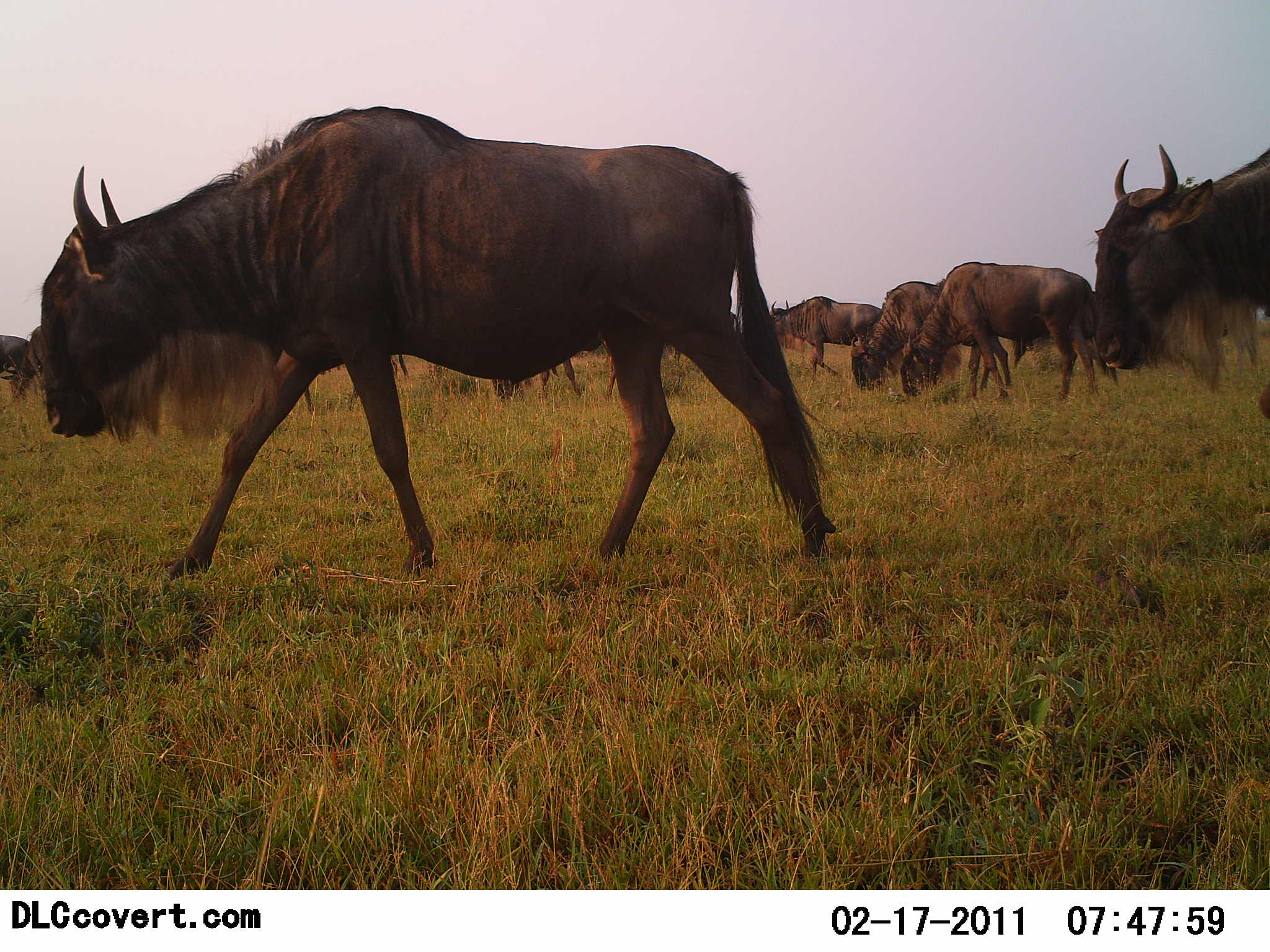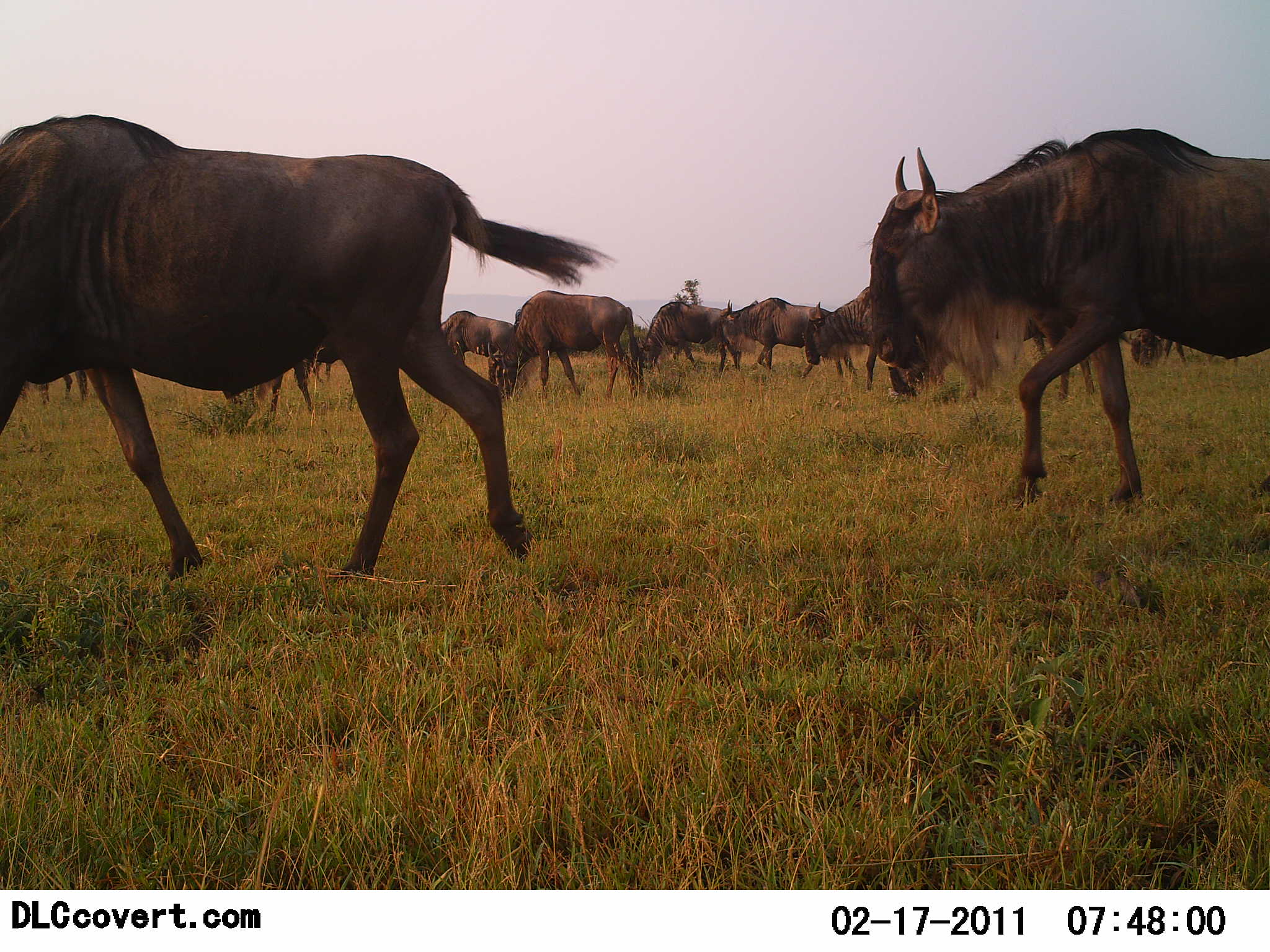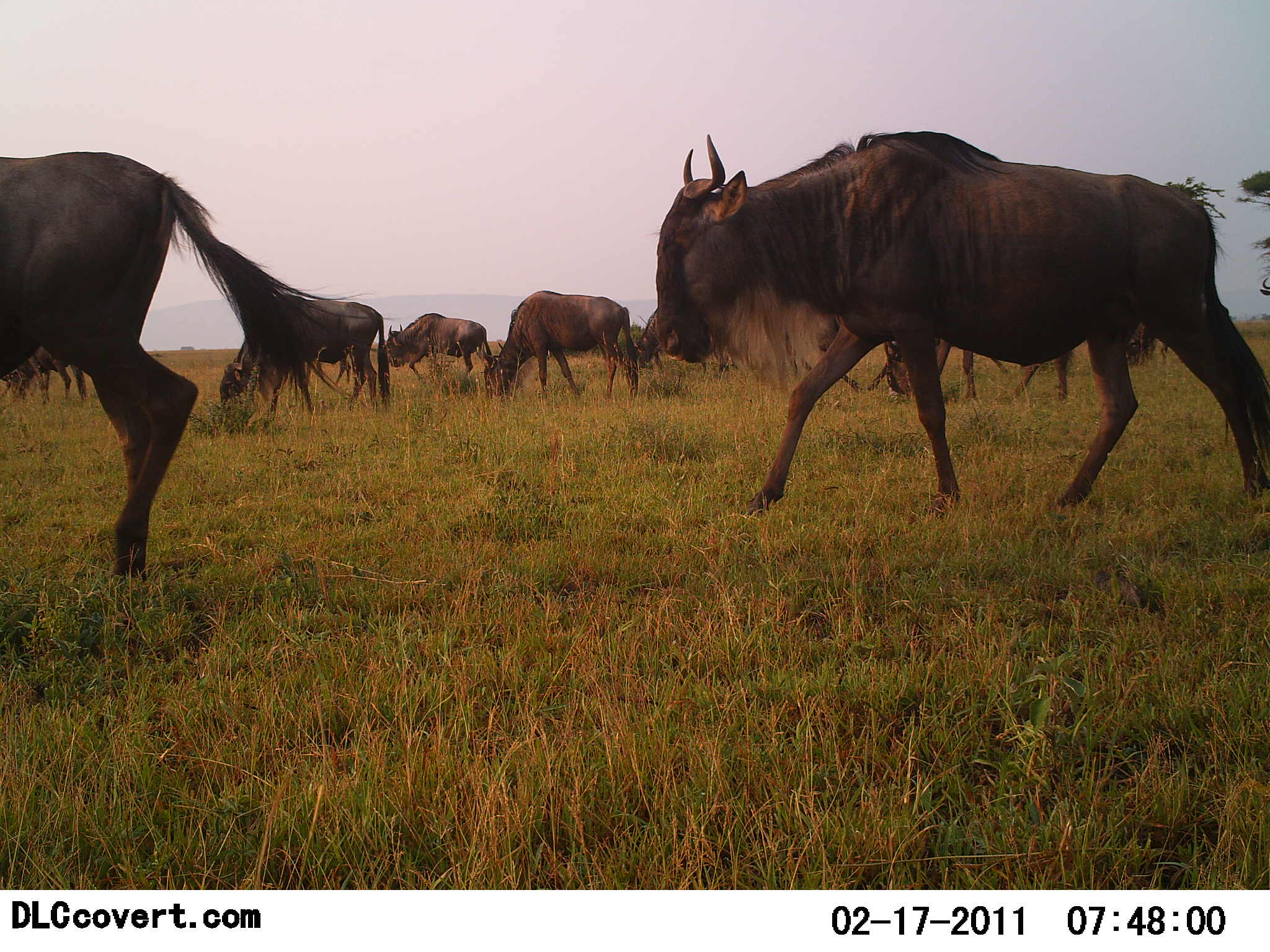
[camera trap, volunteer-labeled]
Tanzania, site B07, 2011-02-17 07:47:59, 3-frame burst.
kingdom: Animalia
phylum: Chordata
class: Mammalia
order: Artiodactyla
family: Bovidae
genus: Connochaetes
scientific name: Connochaetes taurinus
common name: blue wildebeest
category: wildebeest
Wildebeest (blue wildebeest) (Connochaetes taurinus), count 11-50. Behavior (volunteer vote fractions): standing 0%, resting 0%, moving 91%, interacting 0%. Young present (vote fraction): 0%. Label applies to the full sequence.